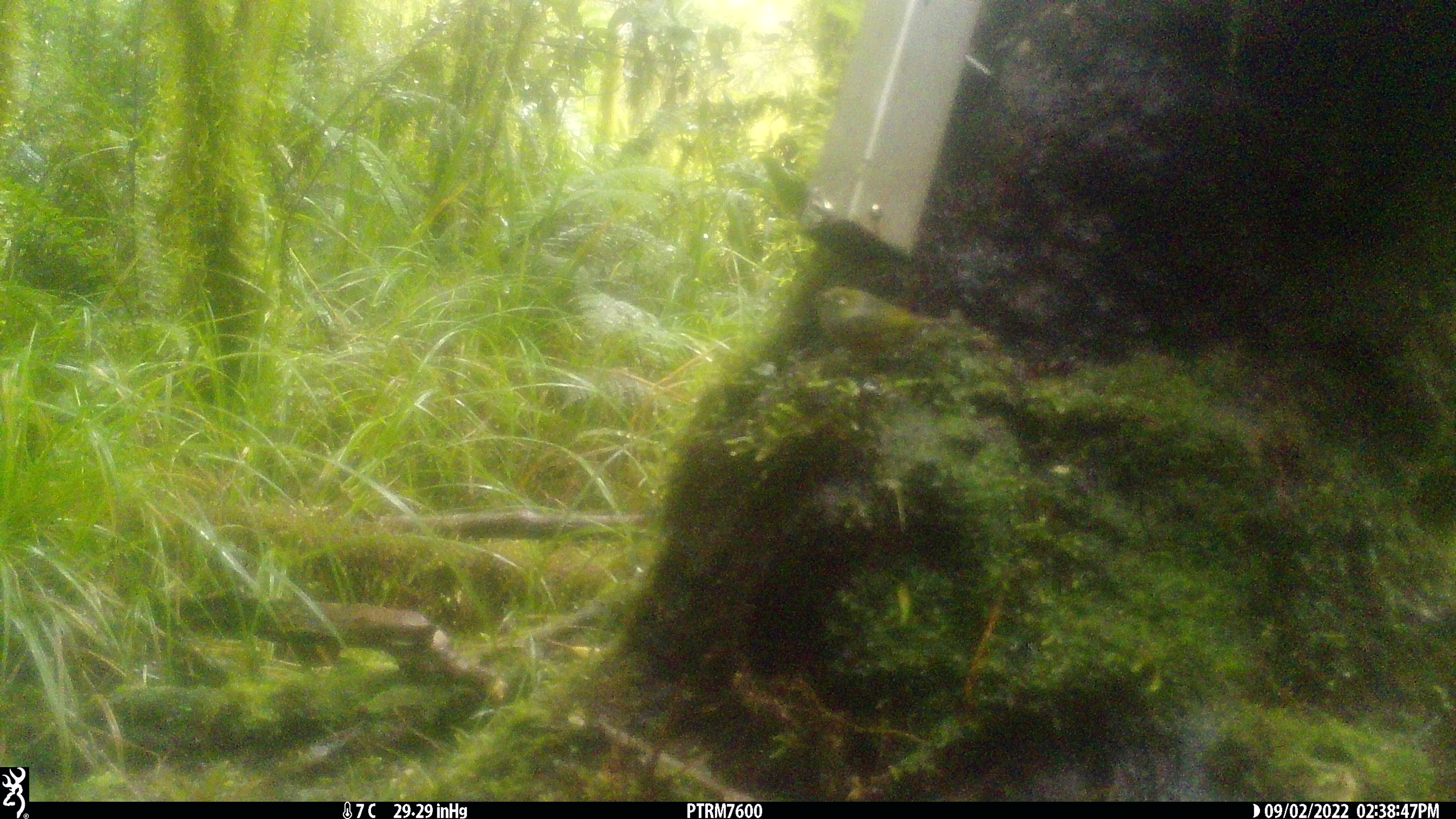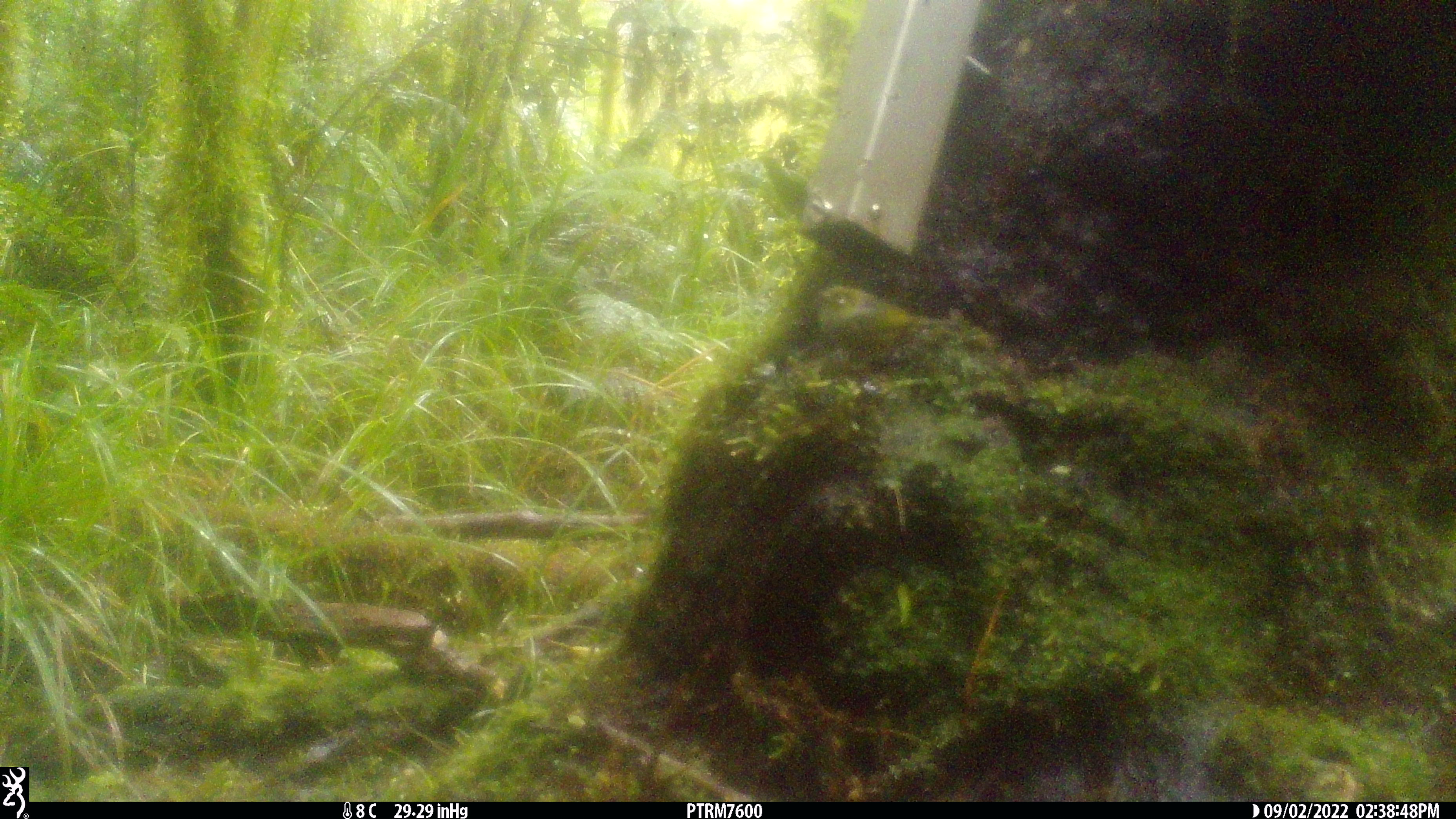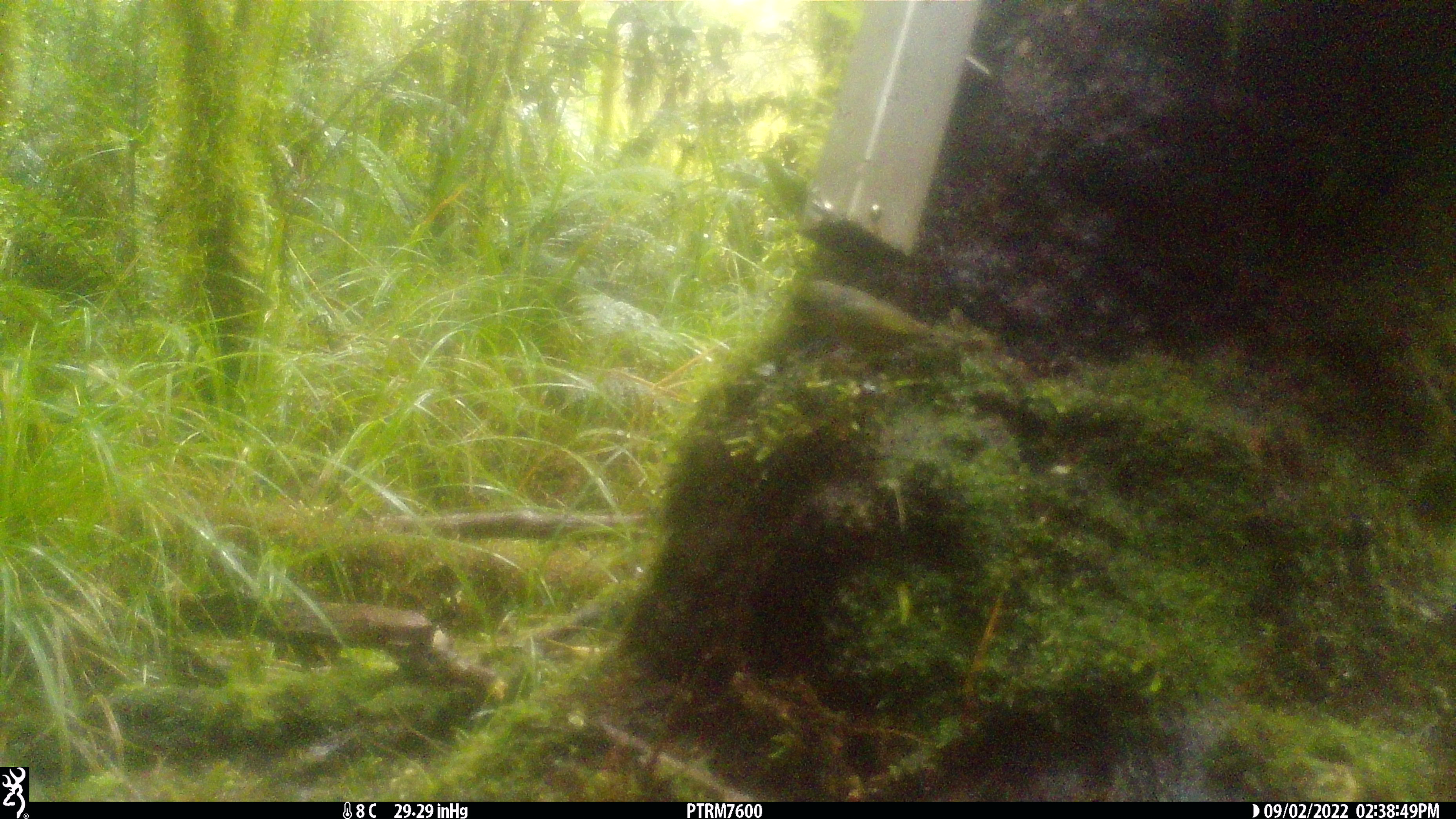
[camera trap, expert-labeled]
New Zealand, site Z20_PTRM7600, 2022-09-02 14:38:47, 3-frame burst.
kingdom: Animalia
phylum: Chordata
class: Aves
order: Passeriformes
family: Zosteropidae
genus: Zosterops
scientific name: Zosterops lateralis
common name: silvereye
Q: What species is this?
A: Silvereye (Zosterops lateralis).